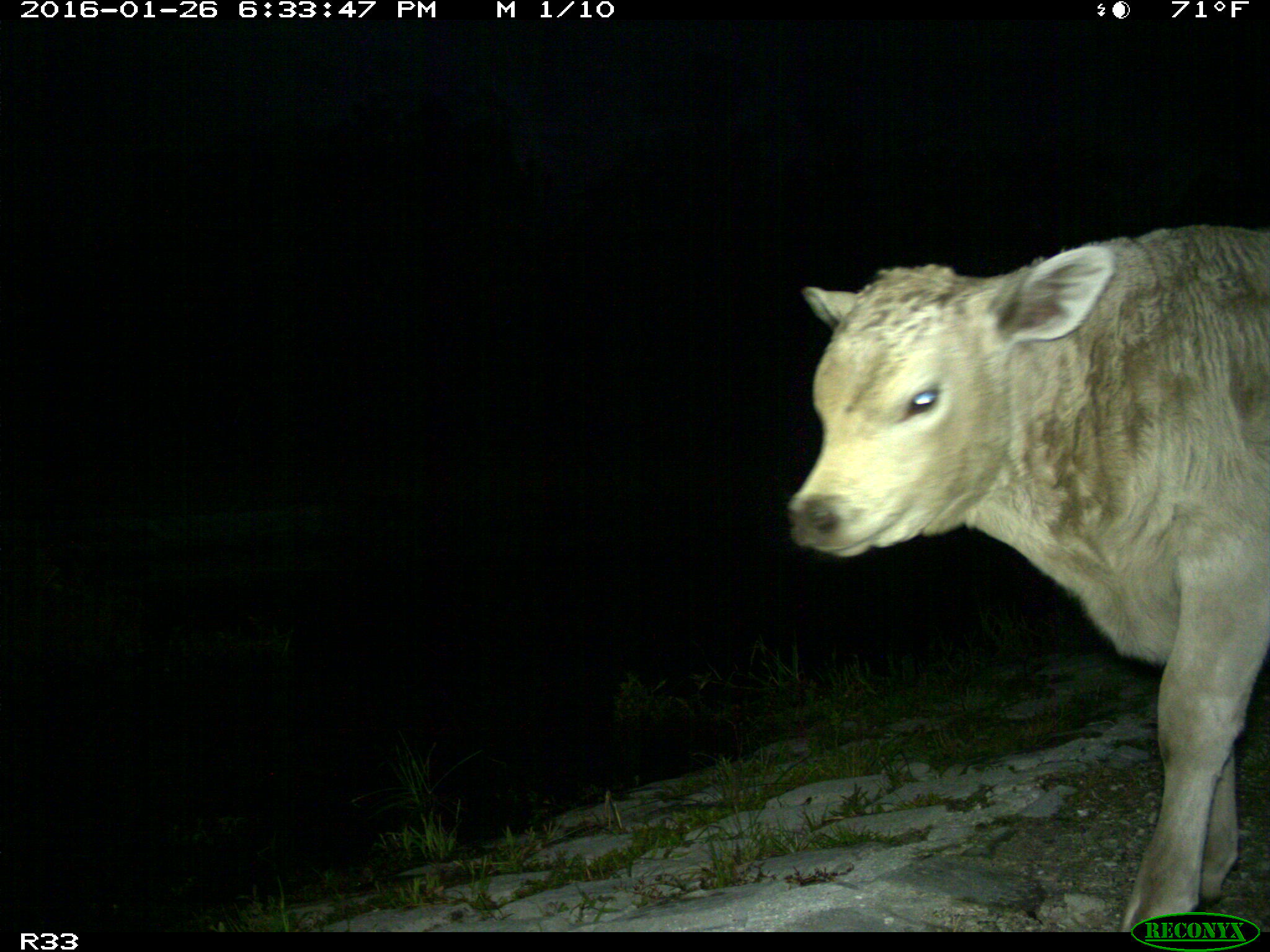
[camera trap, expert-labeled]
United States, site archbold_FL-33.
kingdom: Animalia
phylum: Chordata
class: Mammalia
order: Artiodactyla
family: Bovidae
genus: Bos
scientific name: Bos taurus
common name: domestic cow